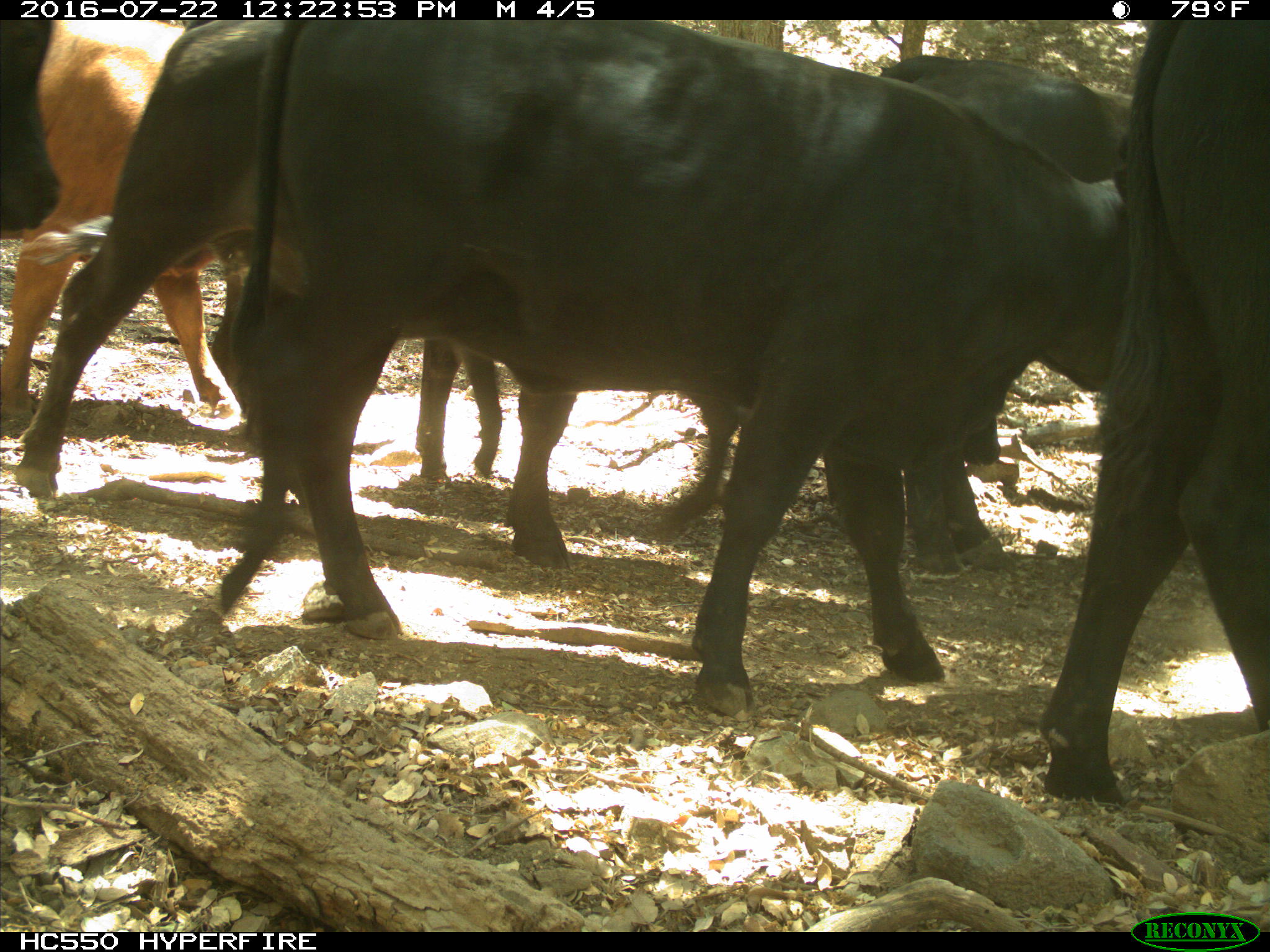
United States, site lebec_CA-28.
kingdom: Animalia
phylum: Chordata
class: Mammalia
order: Artiodactyla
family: Bovidae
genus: Bos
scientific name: Bos taurus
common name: domestic cow